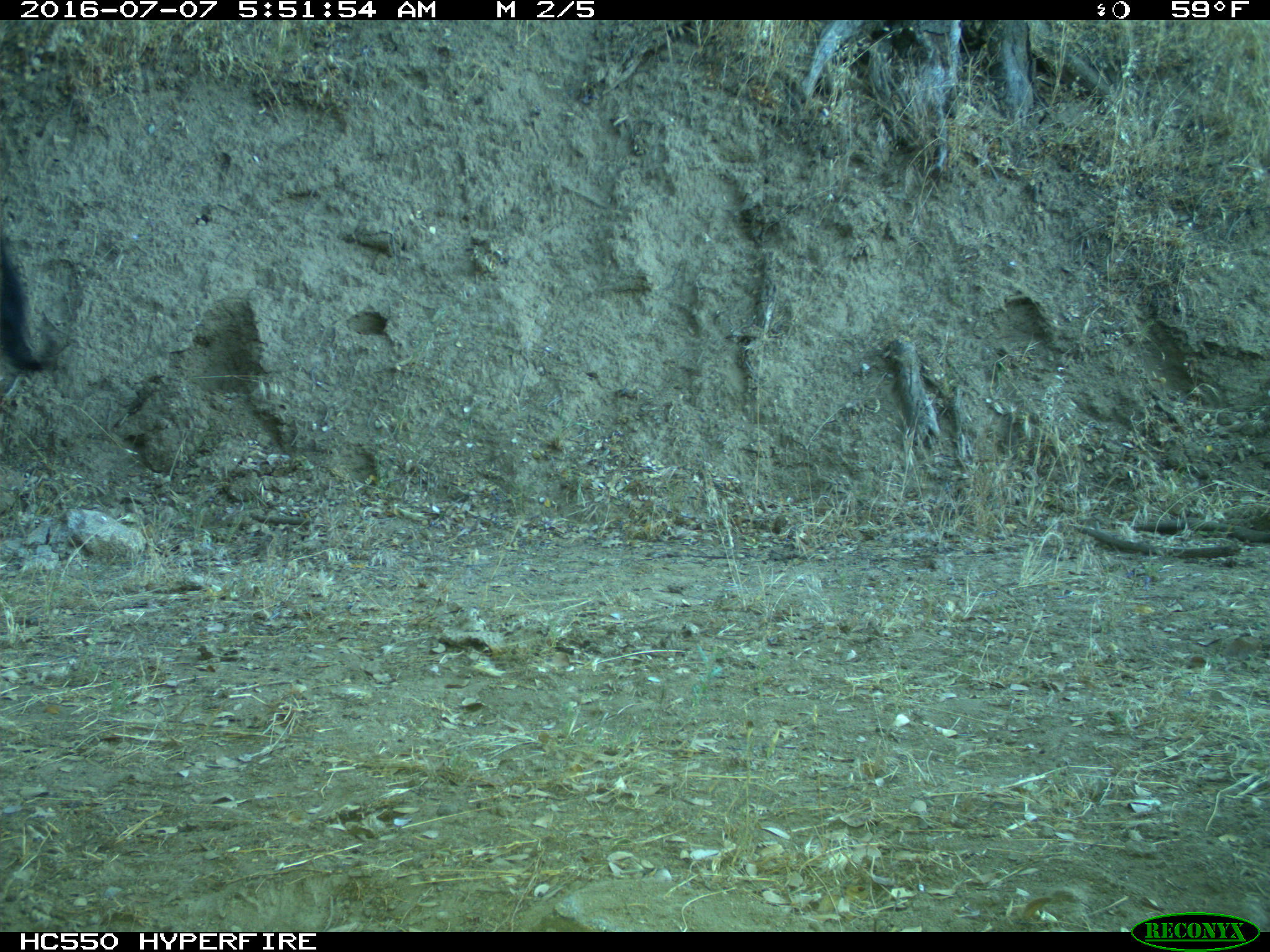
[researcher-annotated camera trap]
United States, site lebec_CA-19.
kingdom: Animalia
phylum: Chordata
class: Mammalia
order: Artiodactyla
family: Bovidae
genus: Bos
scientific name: Bos taurus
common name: domestic cow